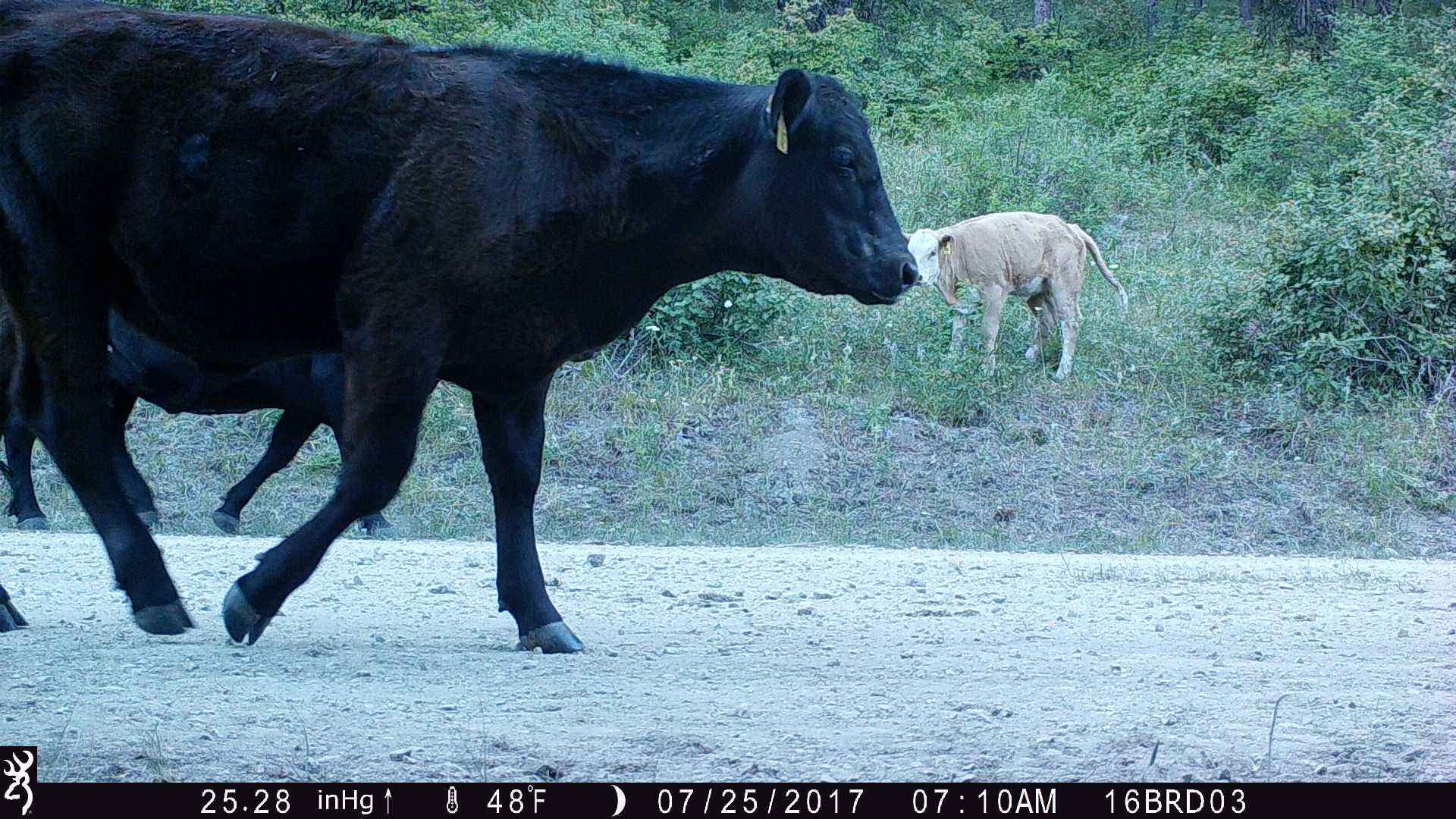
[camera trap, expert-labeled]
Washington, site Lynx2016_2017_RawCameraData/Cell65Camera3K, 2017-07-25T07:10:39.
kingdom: Animalia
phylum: Chordata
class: Mammalia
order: Artiodactyla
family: Bovidae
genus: Bos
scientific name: Bos taurus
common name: domestic cattle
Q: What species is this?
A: Domestic cattle (Bos taurus).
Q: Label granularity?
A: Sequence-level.